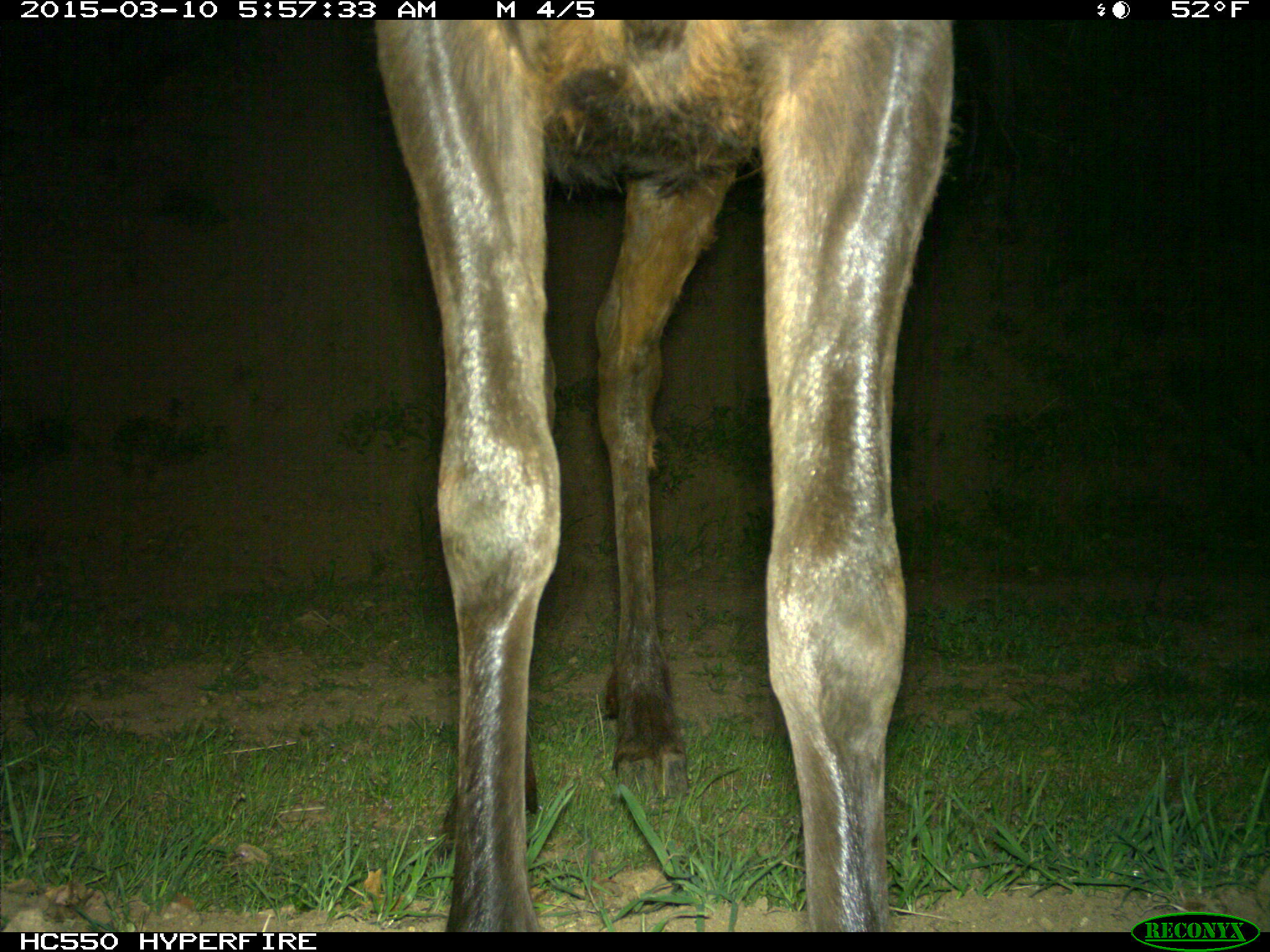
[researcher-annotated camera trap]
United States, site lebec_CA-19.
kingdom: Animalia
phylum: Chordata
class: Mammalia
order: Artiodactyla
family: Cervidae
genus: Cervus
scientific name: Cervus canadensis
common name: elk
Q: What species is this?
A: Cervus canadensis (elk).